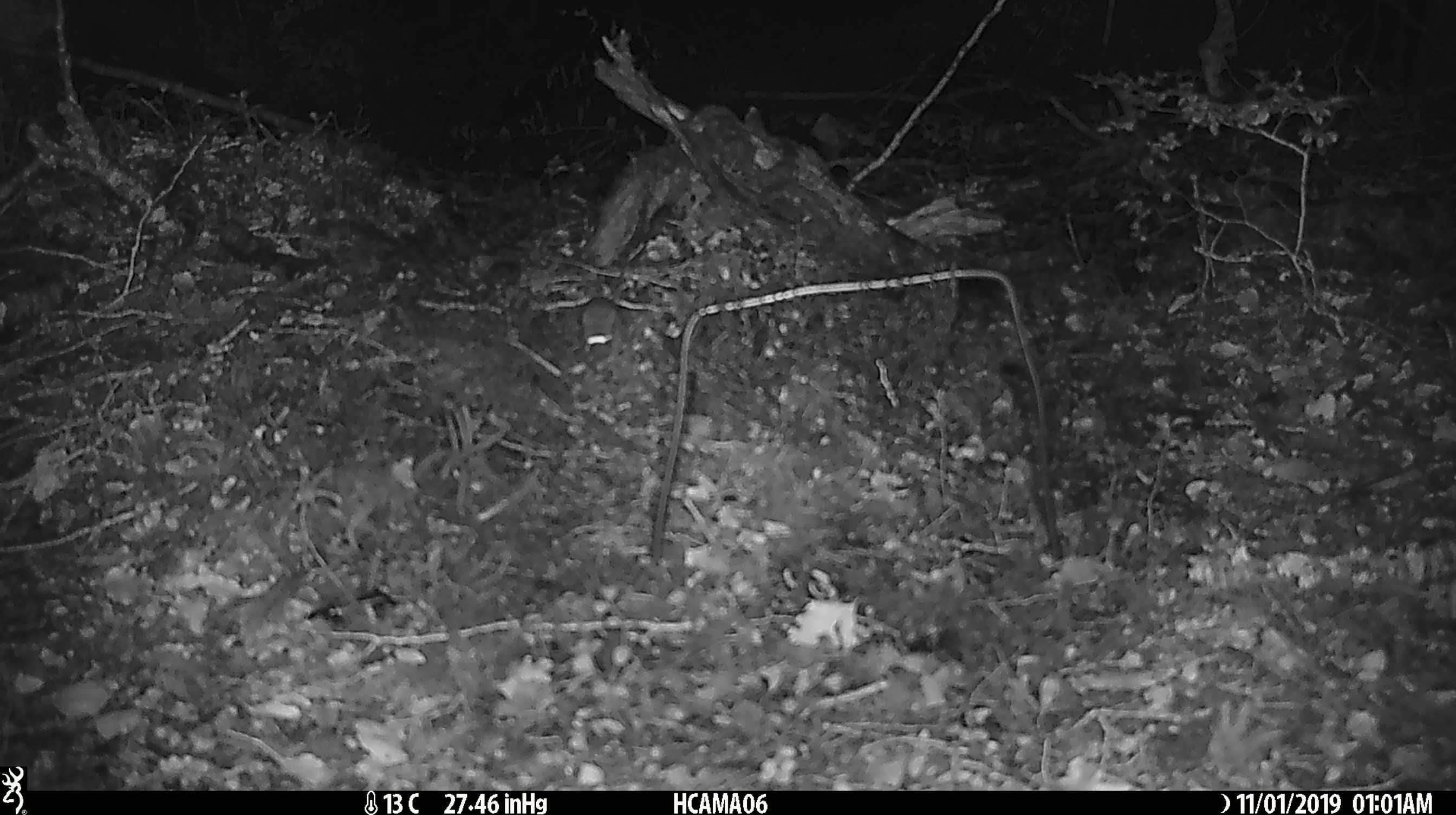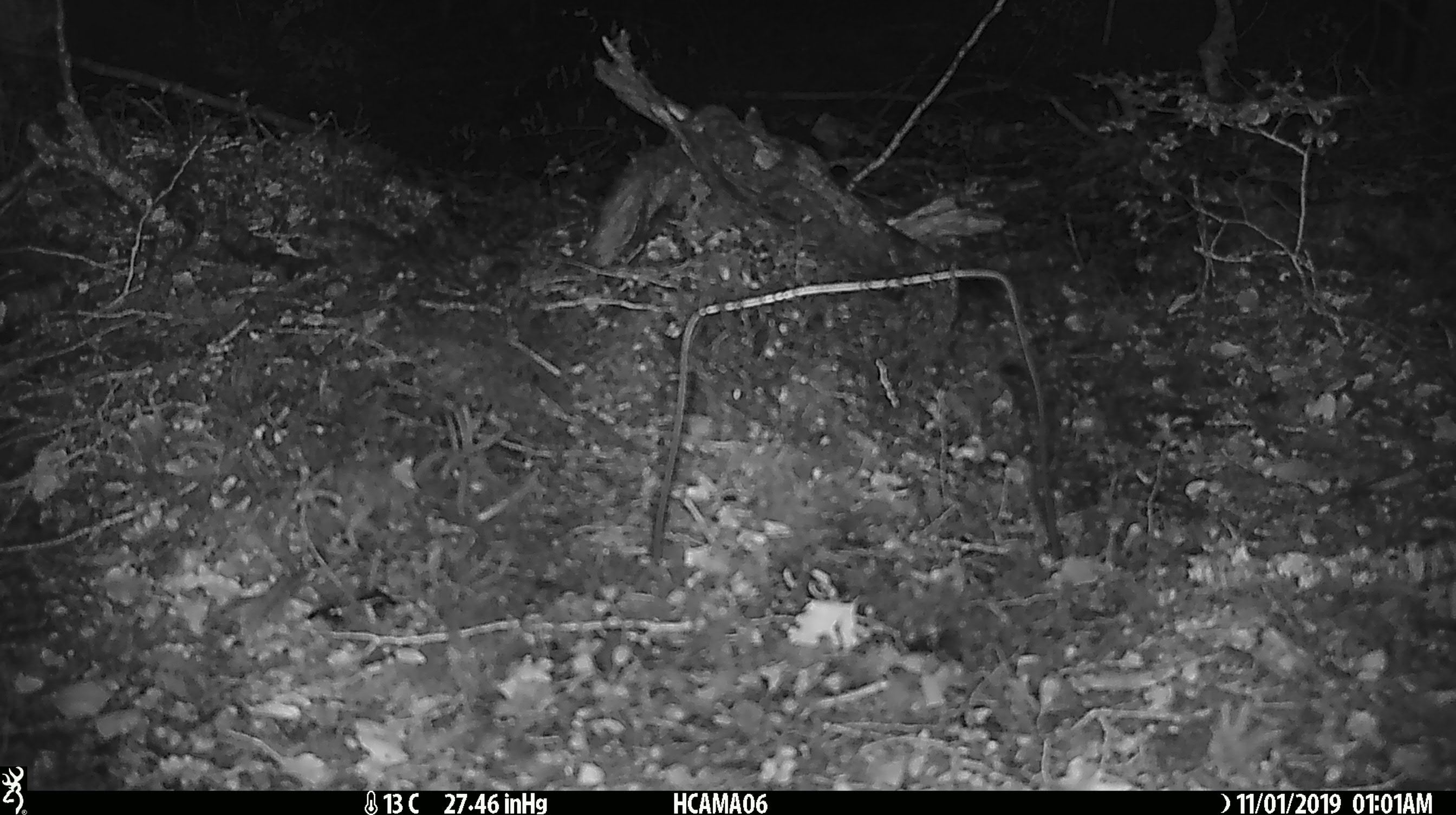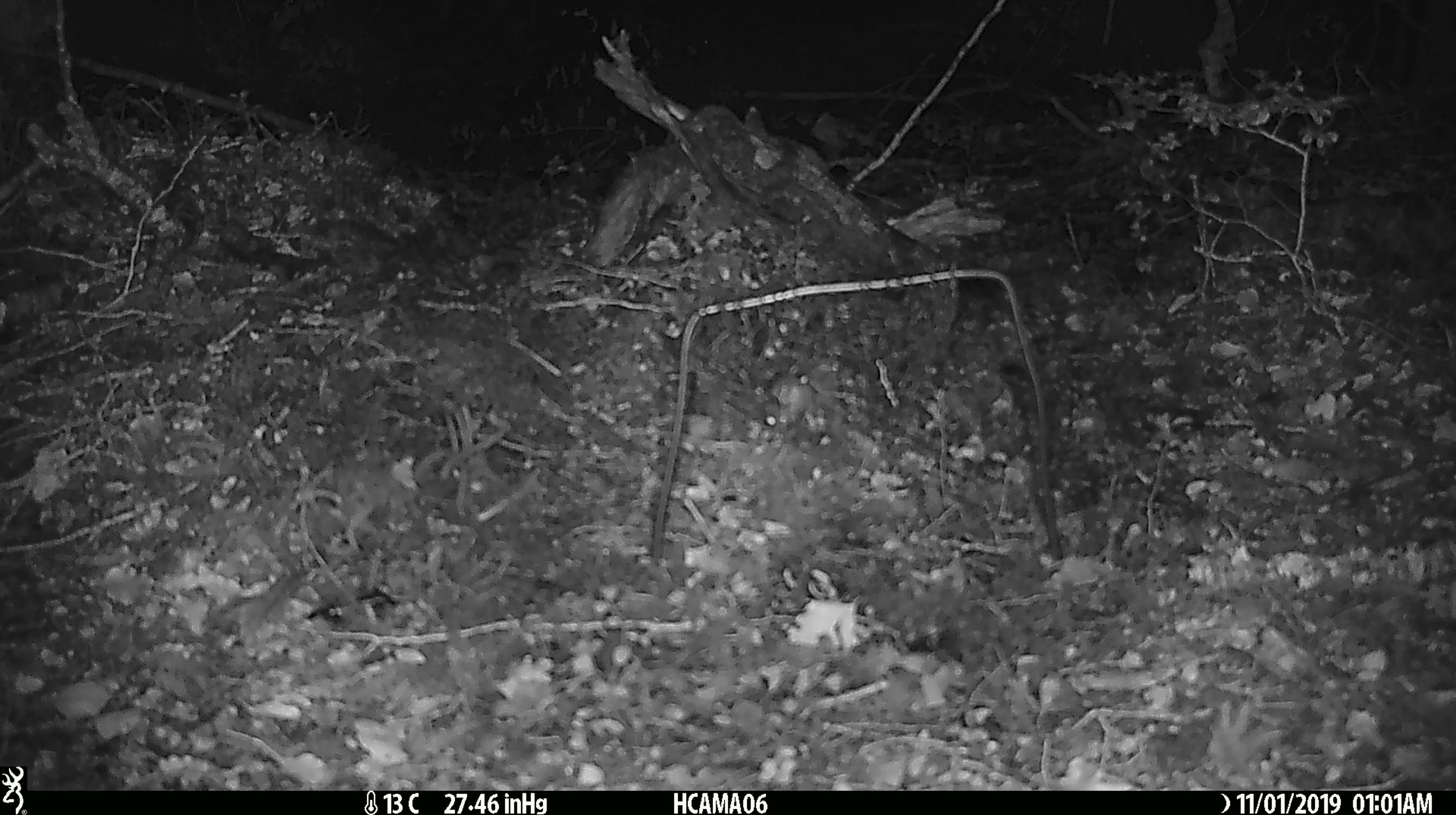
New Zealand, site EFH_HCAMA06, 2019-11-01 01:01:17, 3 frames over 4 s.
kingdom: Animalia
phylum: Chordata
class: Mammalia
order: Rodentia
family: Muridae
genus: Mus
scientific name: Mus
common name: mouse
Mouse (Mus).